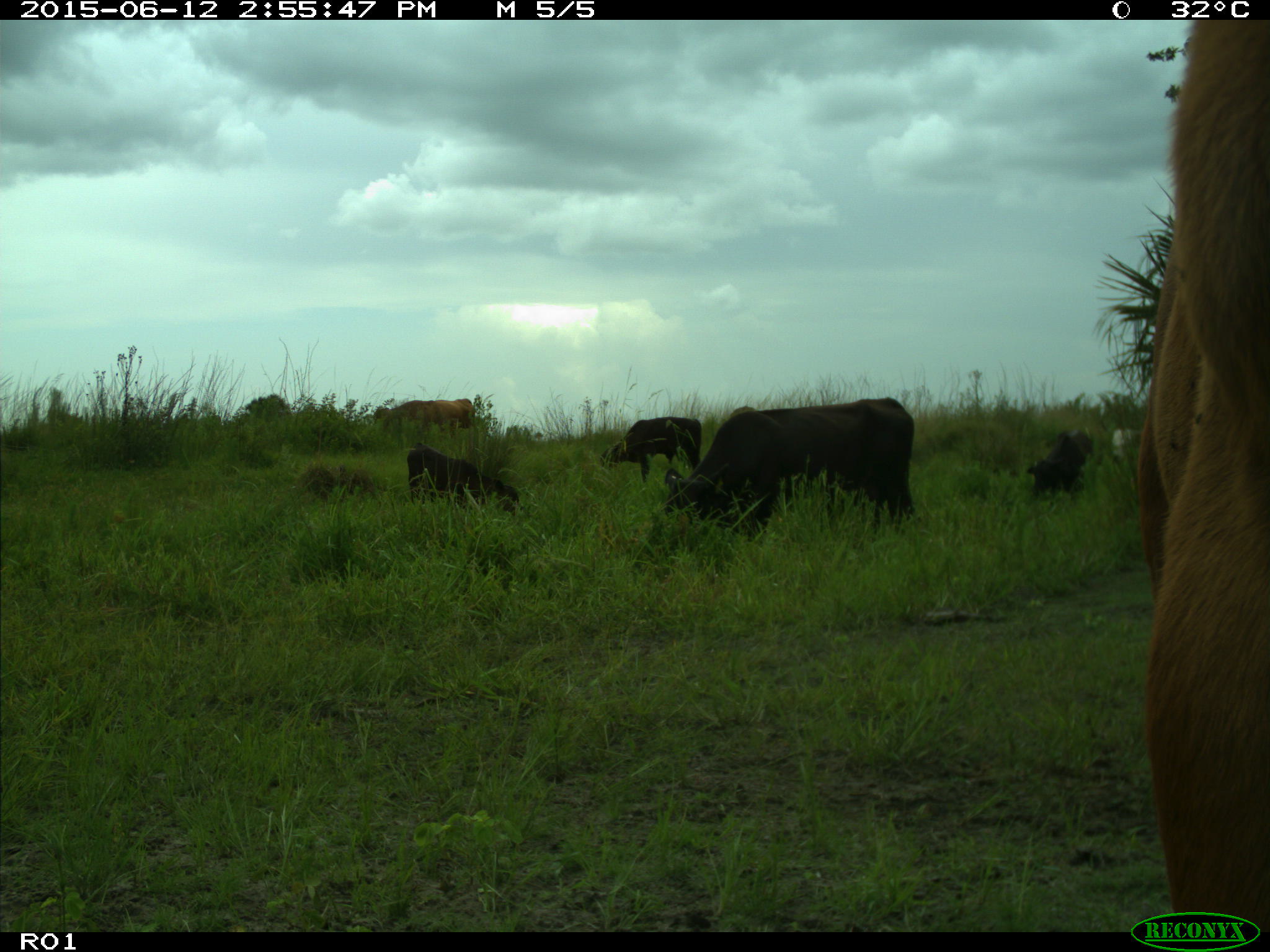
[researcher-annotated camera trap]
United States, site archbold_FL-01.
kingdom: Animalia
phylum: Chordata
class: Mammalia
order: Artiodactyla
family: Bovidae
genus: Bos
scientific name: Bos taurus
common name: domestic cow